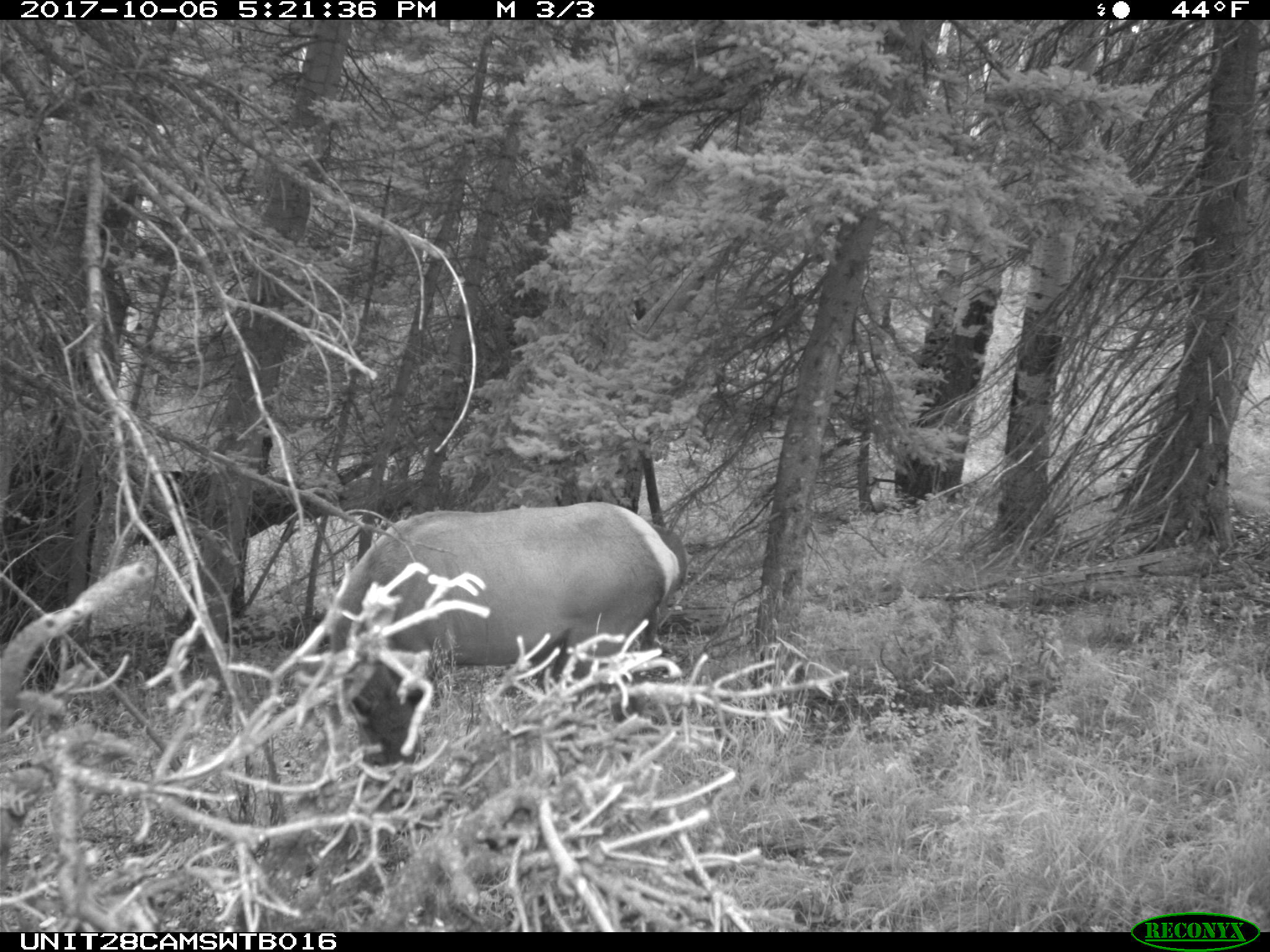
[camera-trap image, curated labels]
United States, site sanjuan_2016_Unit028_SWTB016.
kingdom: Animalia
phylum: Chordata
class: Mammalia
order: Artiodactyla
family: Cervidae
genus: Cervus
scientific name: Cervus elaphus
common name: red deer